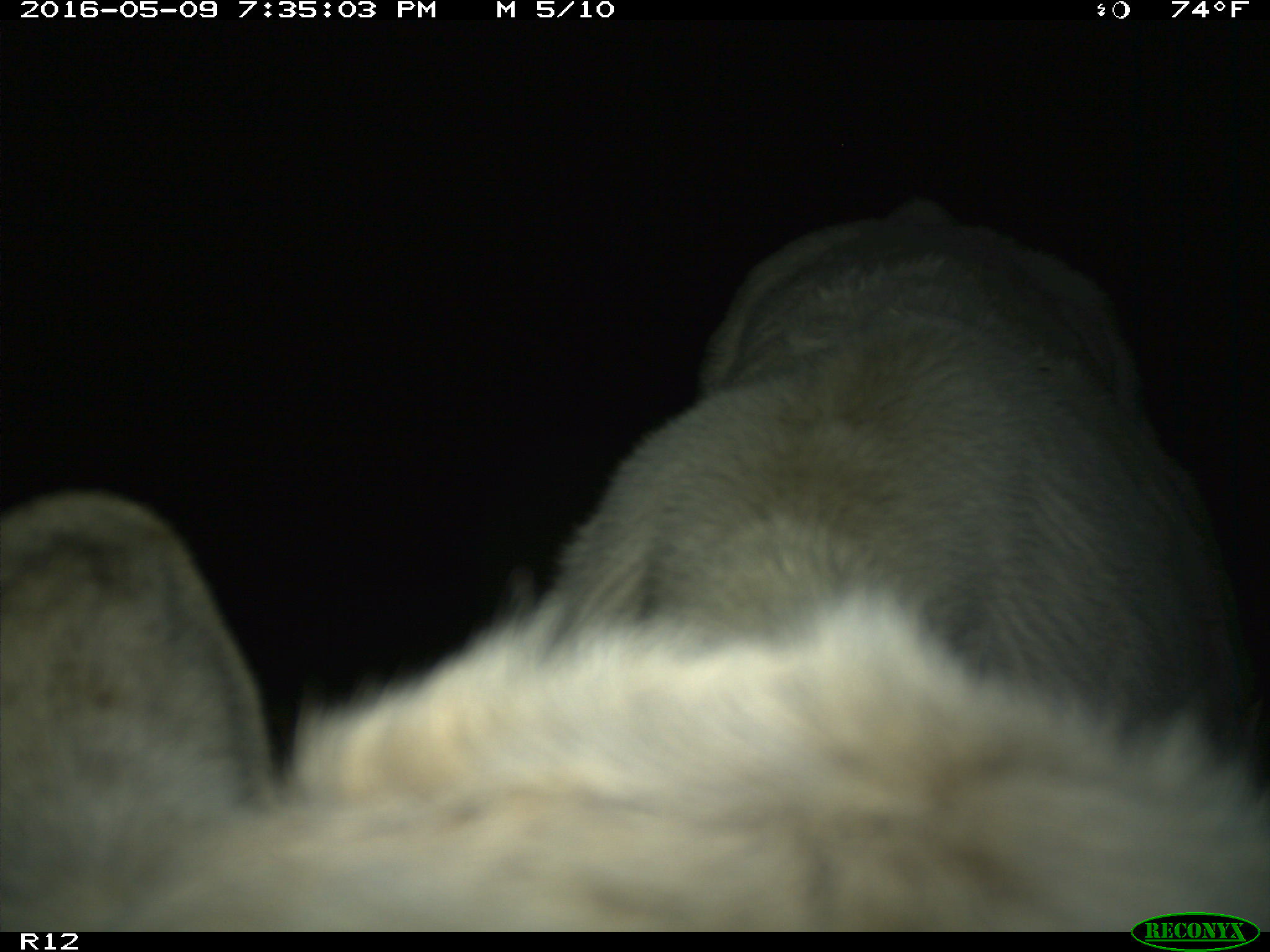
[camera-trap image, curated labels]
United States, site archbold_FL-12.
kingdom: Animalia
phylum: Chordata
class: Mammalia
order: Artiodactyla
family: Bovidae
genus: Bos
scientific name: Bos taurus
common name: domestic cow